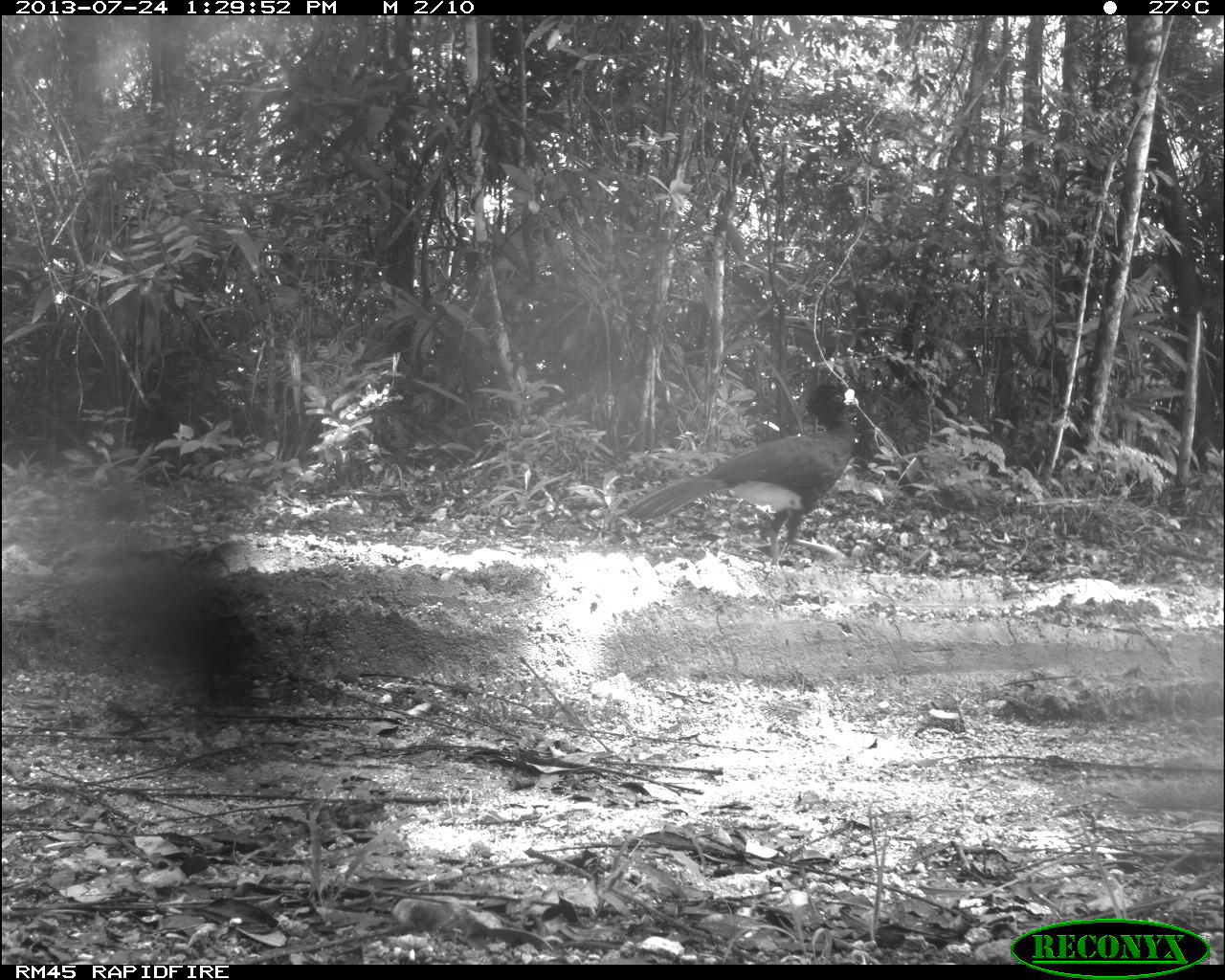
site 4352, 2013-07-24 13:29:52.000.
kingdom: Animalia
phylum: Chordata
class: Aves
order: Galliformes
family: Cracidae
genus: Crax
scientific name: Crax rubra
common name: great curassow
Crax rubra (great curassow), count 1, sex male.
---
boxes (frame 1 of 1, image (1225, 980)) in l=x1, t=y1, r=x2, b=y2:
crax rubra: l=616, t=377, r=860, b=569